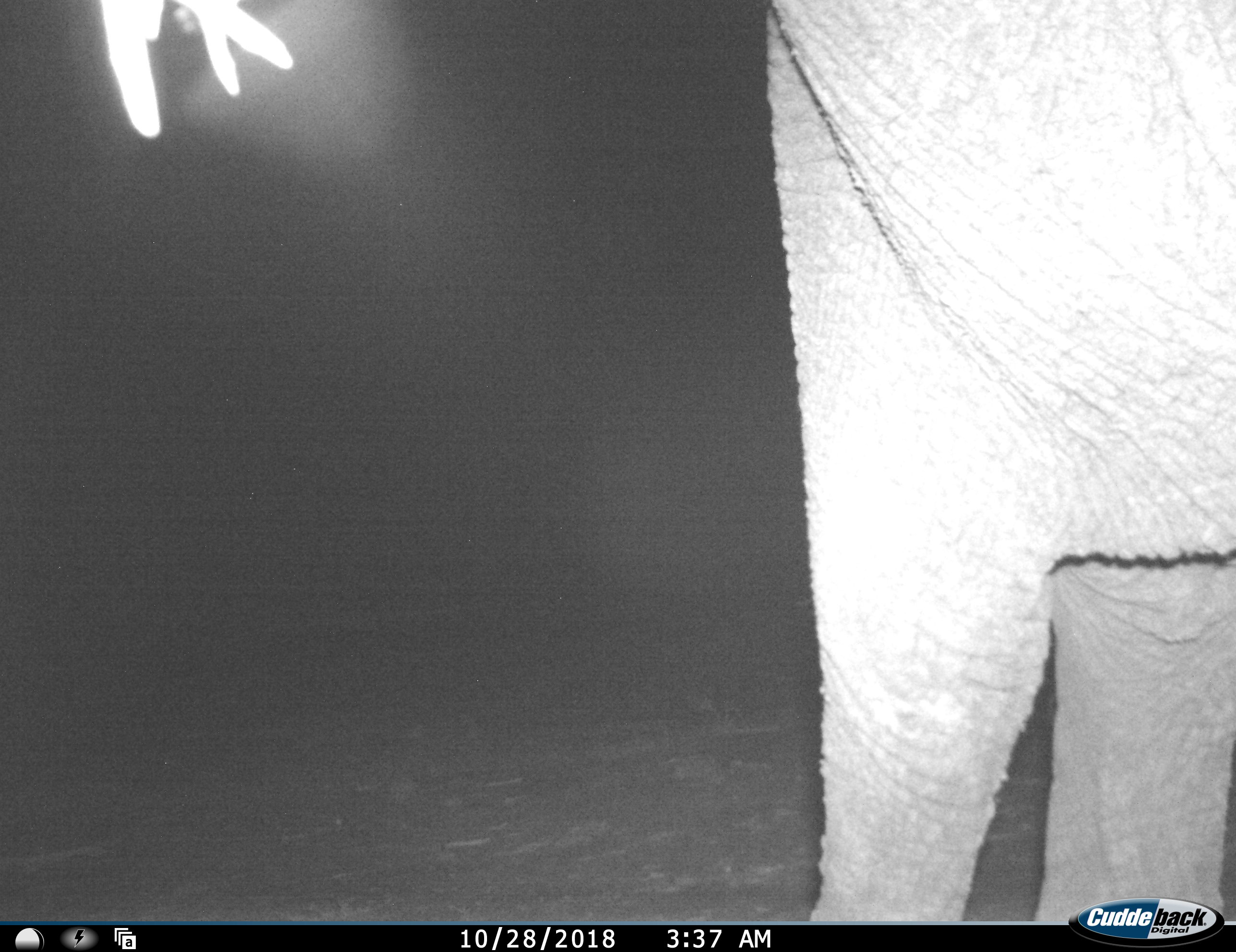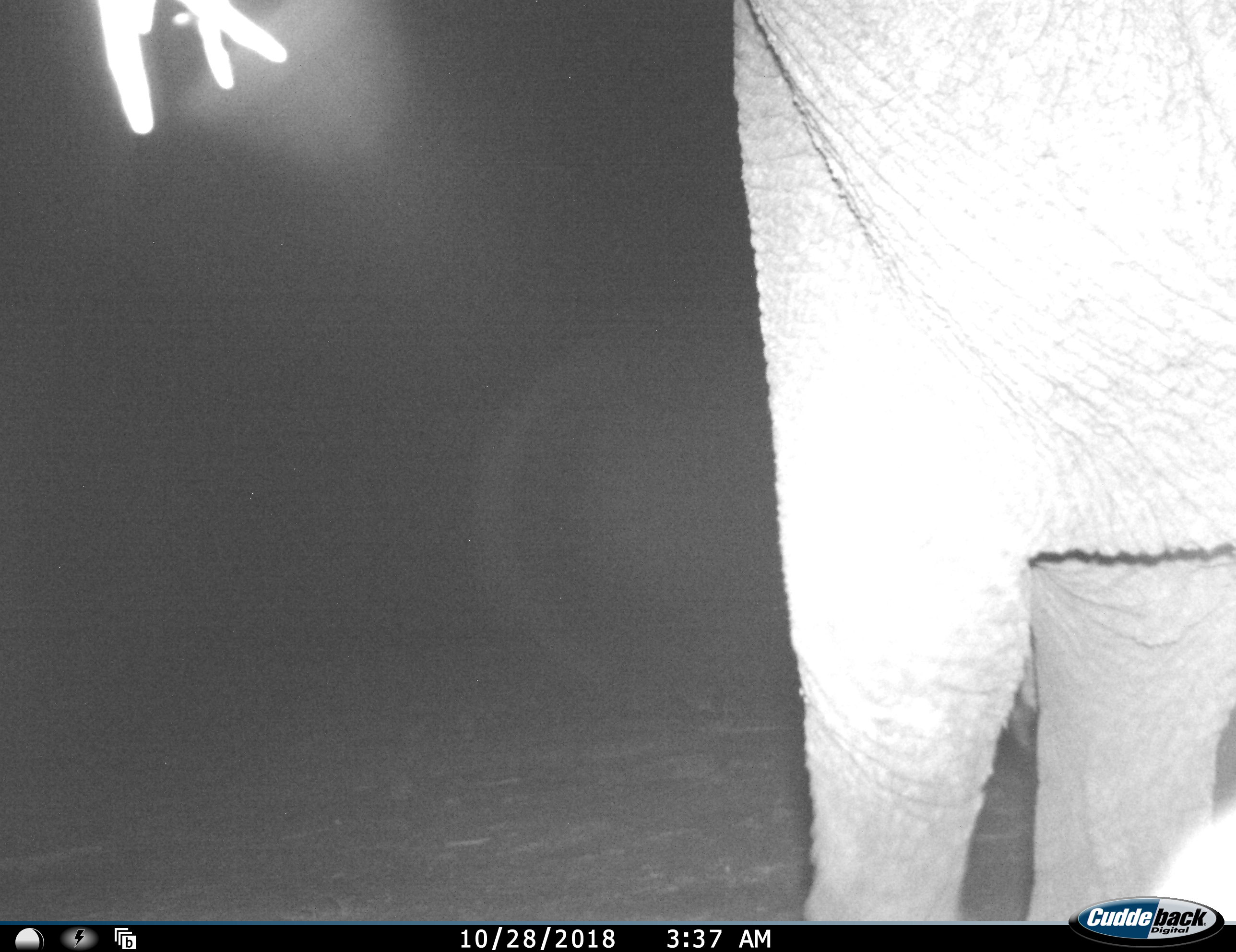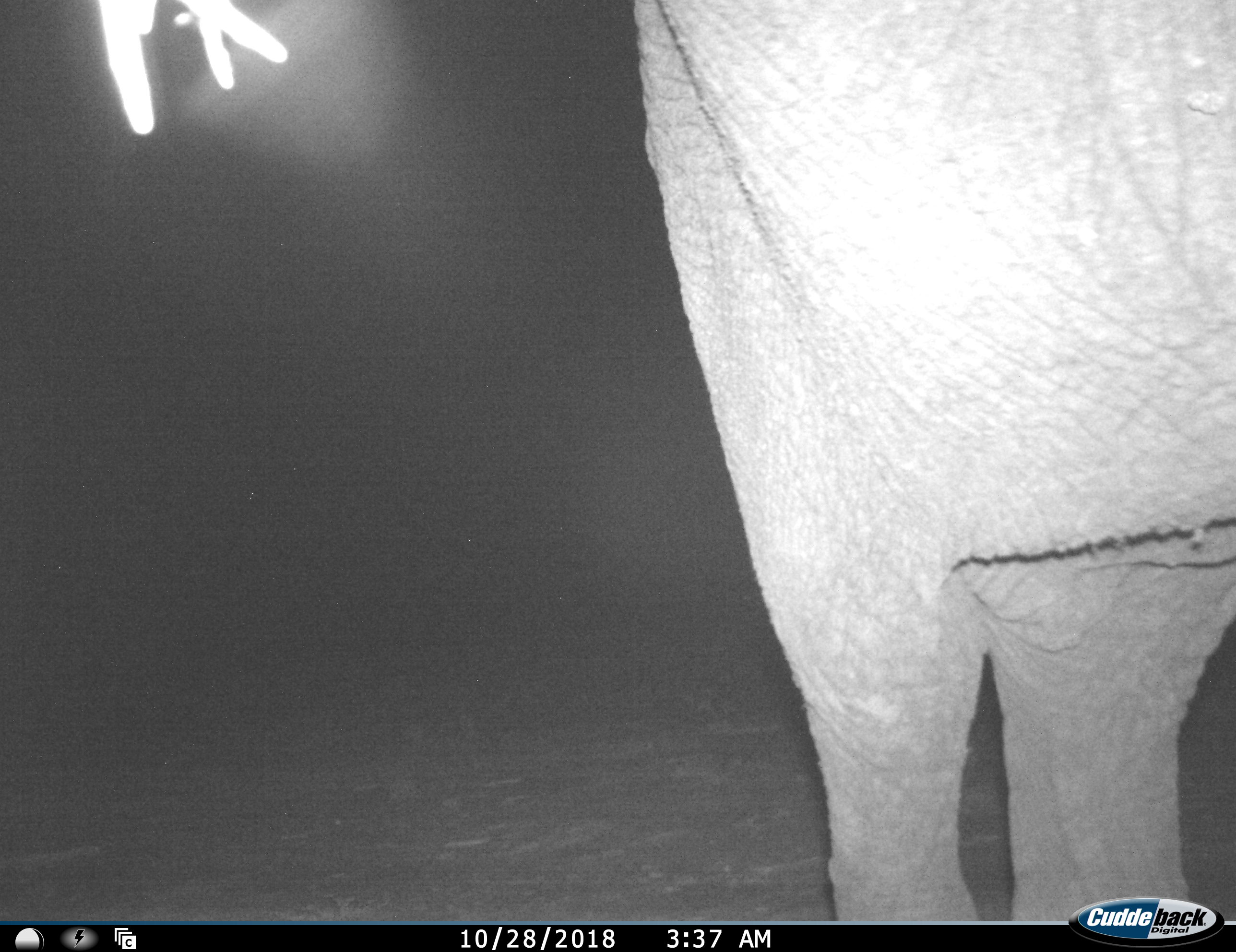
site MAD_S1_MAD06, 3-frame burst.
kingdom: Animalia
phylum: Chordata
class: Mammalia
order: Proboscidea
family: Elephantidae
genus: Loxodonta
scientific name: Loxodonta africana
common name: african bush elephant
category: elephant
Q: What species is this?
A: Elephant (african bush elephant) (Loxodonta africana).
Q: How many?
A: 1.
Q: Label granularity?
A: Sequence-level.